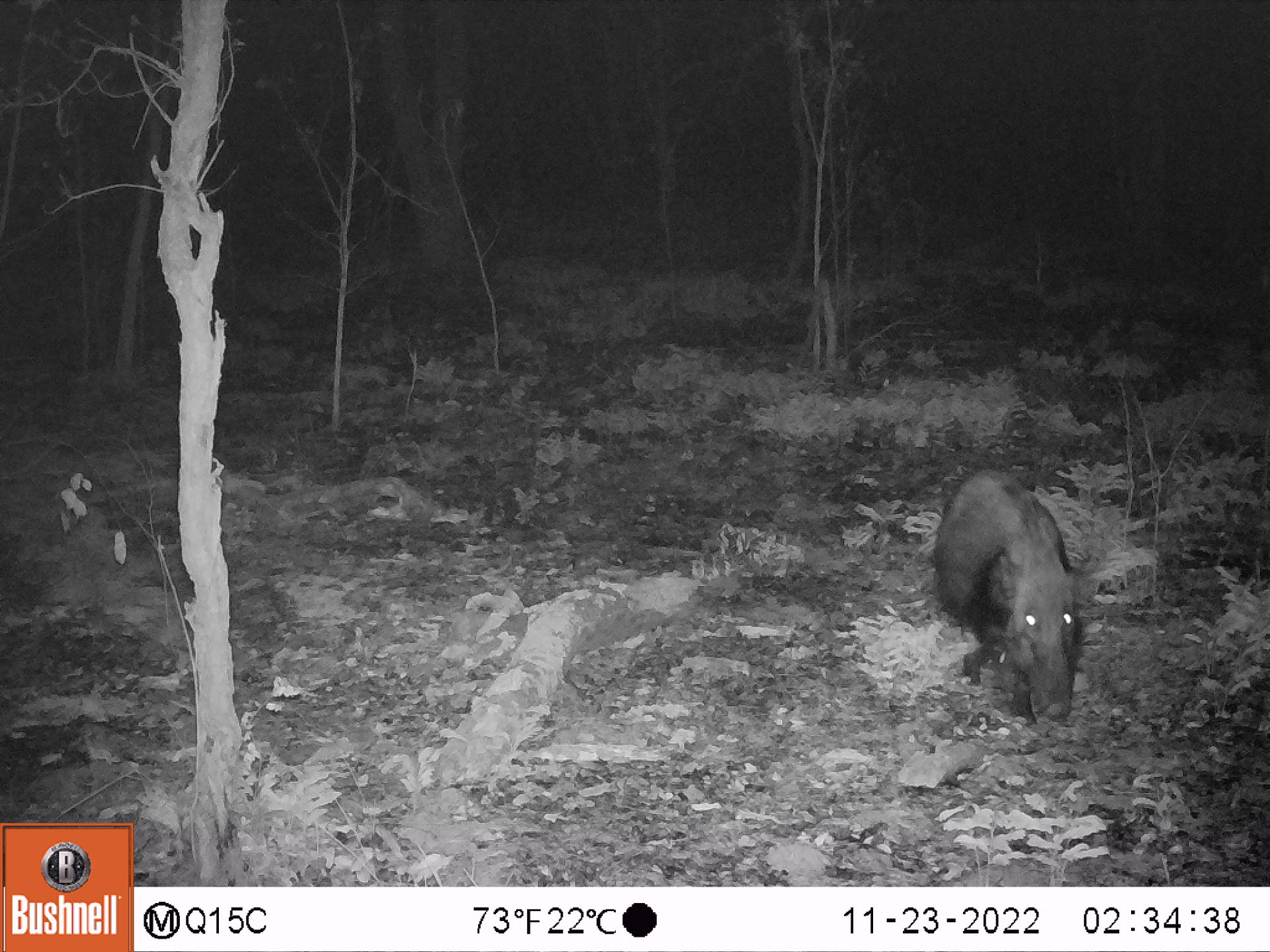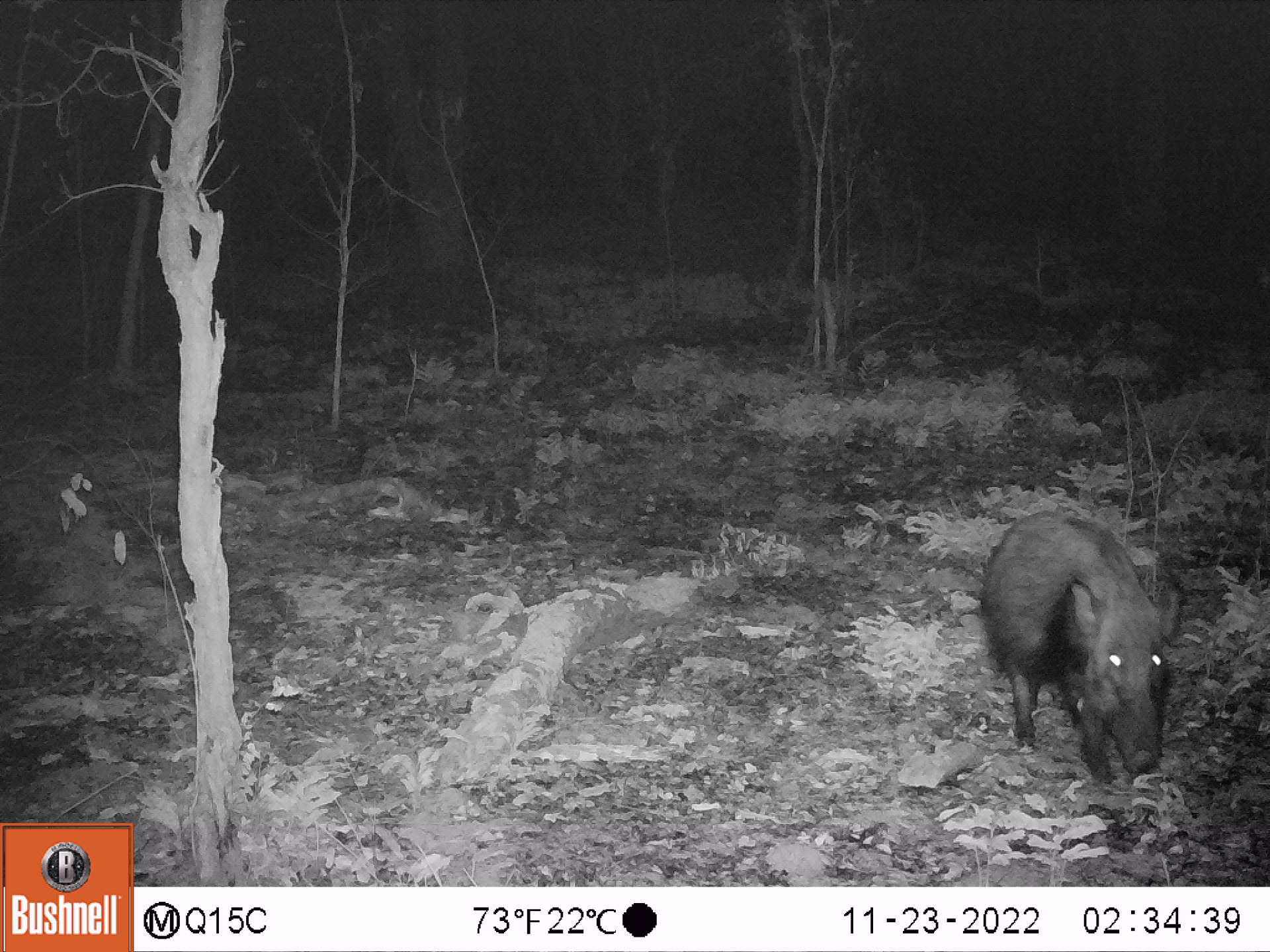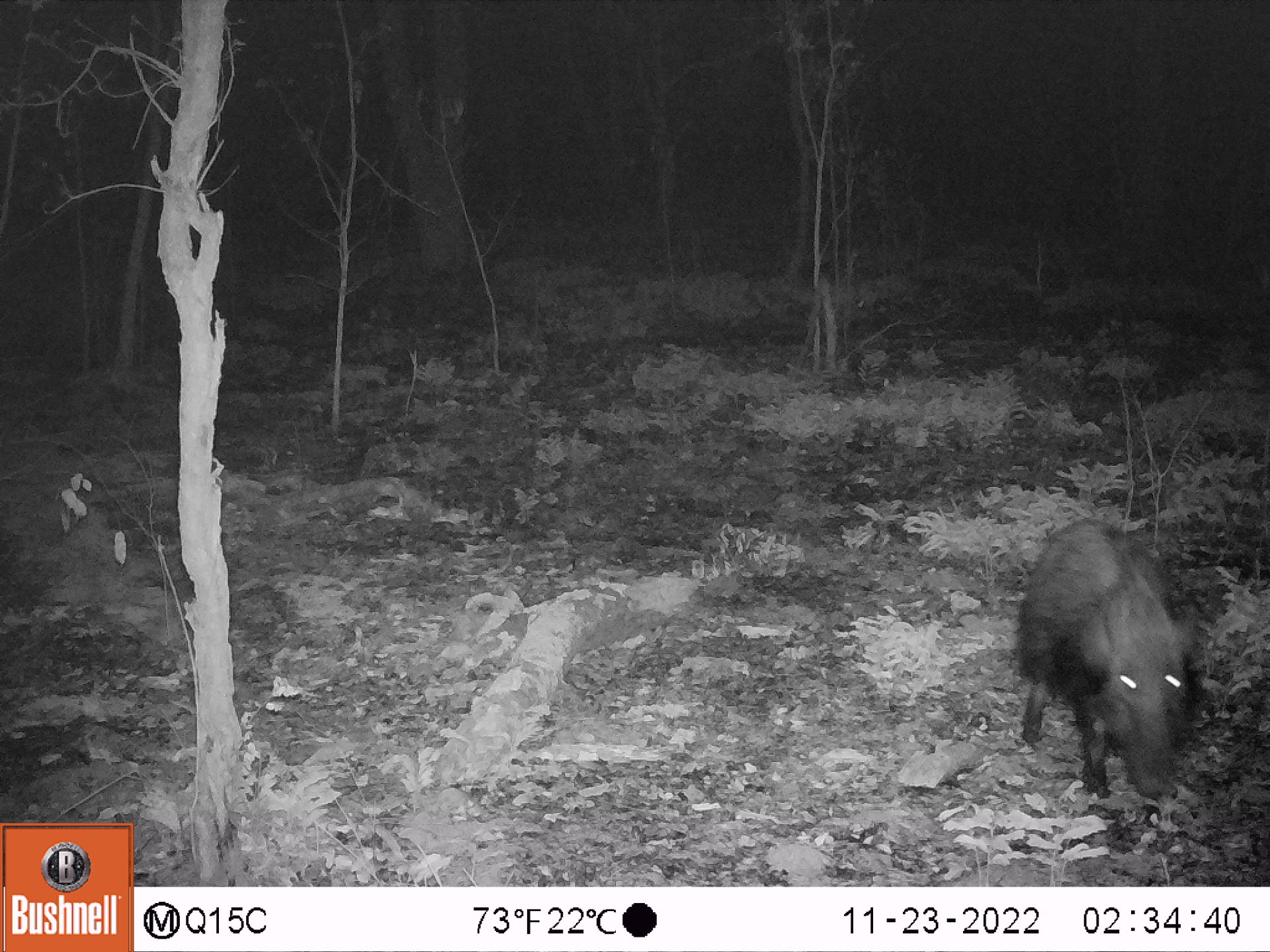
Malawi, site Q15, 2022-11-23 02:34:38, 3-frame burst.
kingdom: Animalia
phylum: Chordata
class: Mammalia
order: Artiodactyla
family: Suidae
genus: Potamochoerus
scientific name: Potamochoerus larvatus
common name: bushpig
Bushpig (Potamochoerus larvatus), count 1.